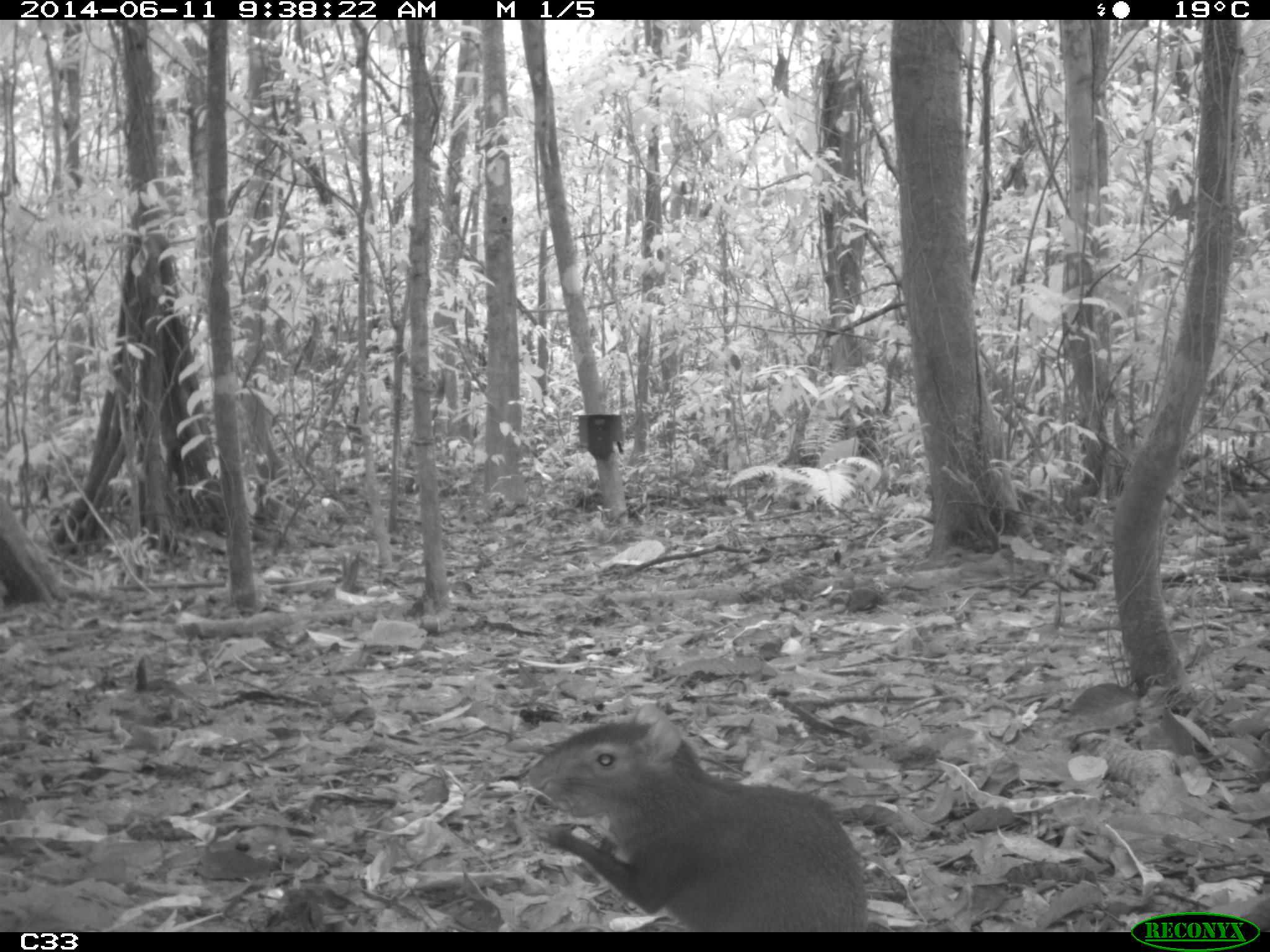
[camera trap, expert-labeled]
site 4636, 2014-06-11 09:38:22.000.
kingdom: Animalia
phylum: Chordata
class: Mammalia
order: Rodentia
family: Dasyproctidae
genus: Dasyprocta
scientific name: Dasyprocta leporina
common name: red-rumped agouti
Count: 1.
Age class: adult.